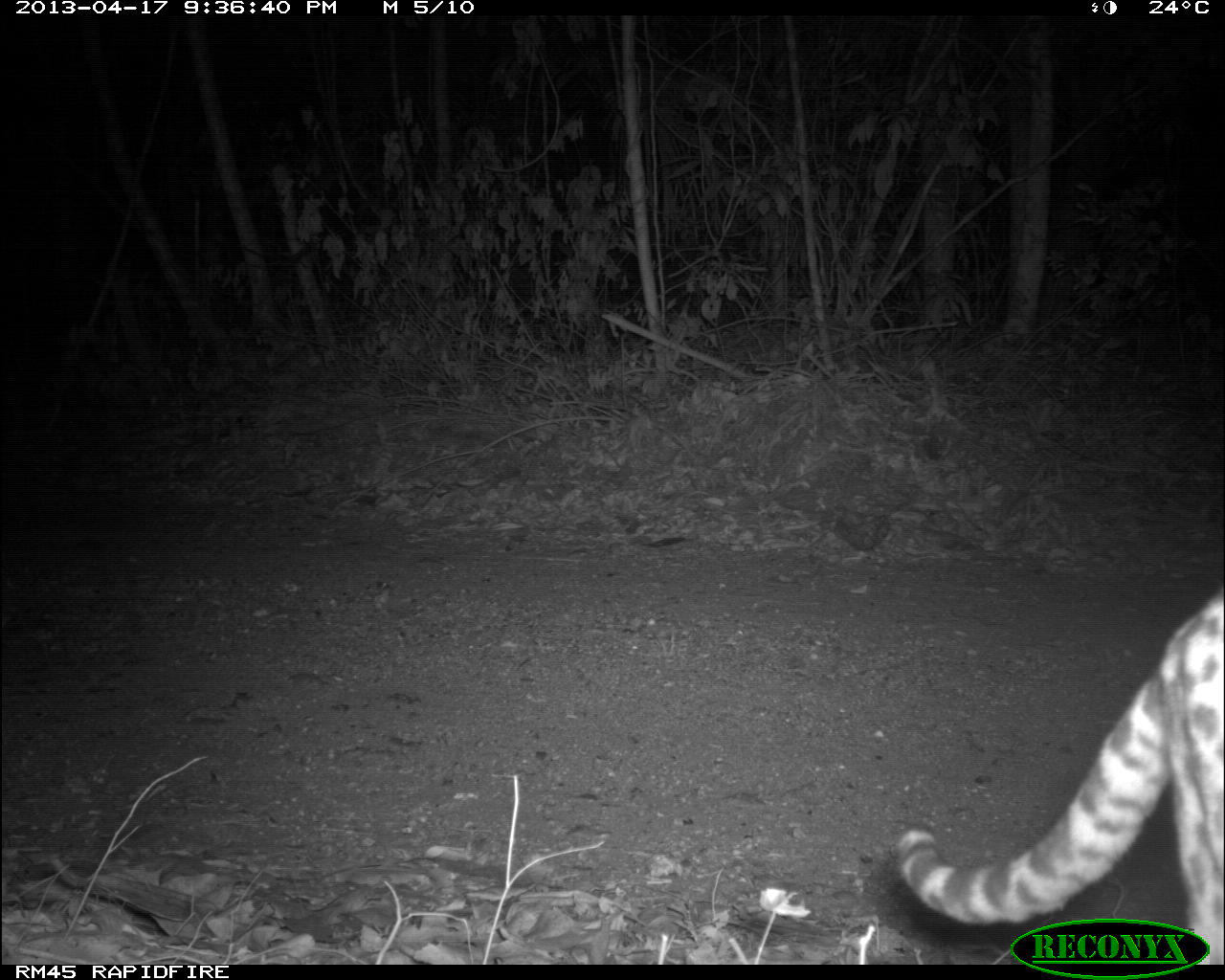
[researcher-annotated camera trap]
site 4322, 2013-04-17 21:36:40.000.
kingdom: Animalia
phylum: Chordata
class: Mammalia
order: Carnivora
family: Felidae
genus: Leopardus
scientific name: Leopardus pardalis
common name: ocelot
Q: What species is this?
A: Leopardus pardalis (ocelot).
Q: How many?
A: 1.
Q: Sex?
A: Male.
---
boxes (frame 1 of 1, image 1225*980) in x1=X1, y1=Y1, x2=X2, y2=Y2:
leopardus pardalis: x1=891, y1=585, x2=1224, y2=964